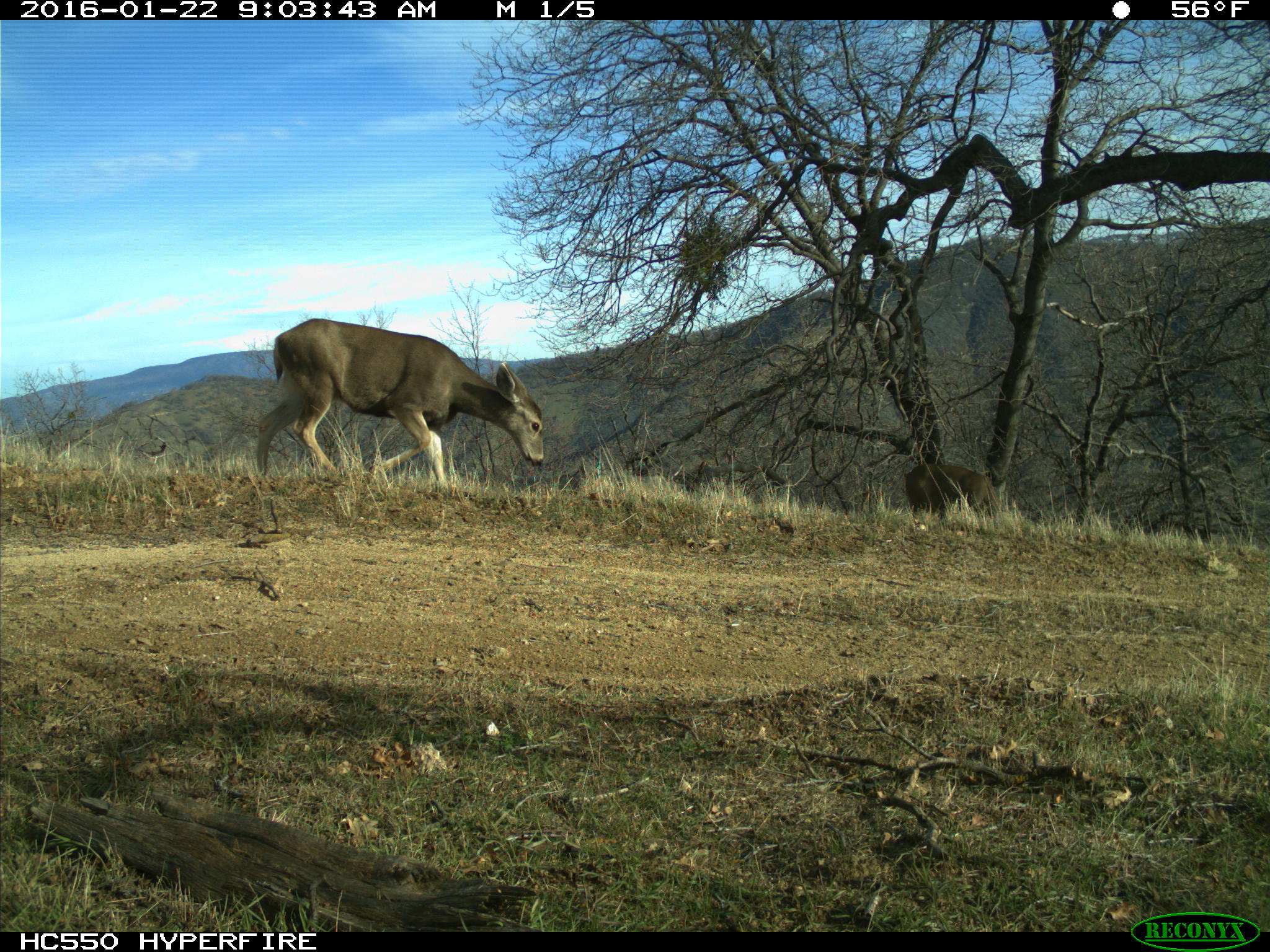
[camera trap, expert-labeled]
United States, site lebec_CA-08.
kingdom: Animalia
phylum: Chordata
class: Mammalia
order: Artiodactyla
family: Cervidae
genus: Odocoileus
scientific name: Odocoileus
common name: deer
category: unidentified deer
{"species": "unidentified deer (deer) (Odocoileus)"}